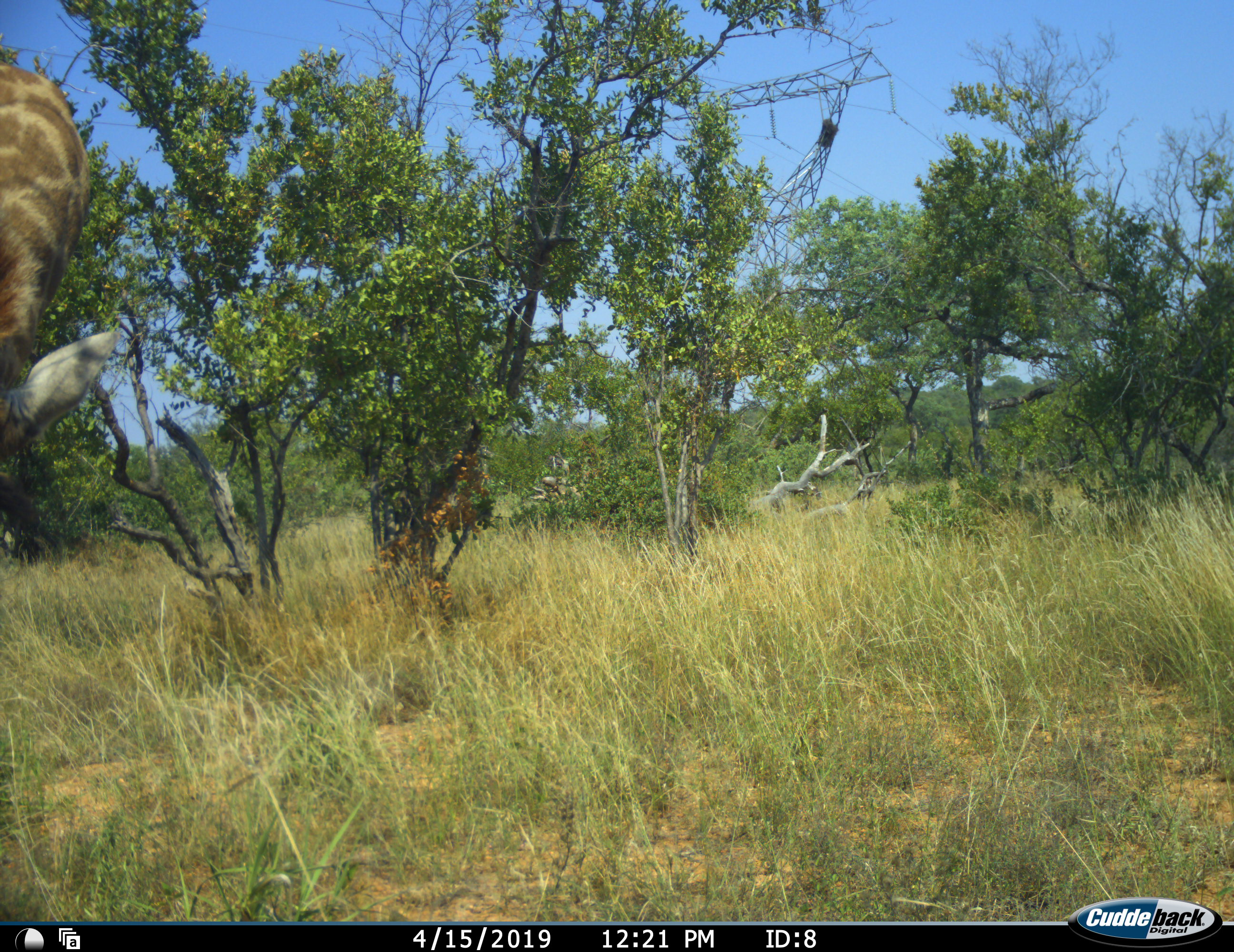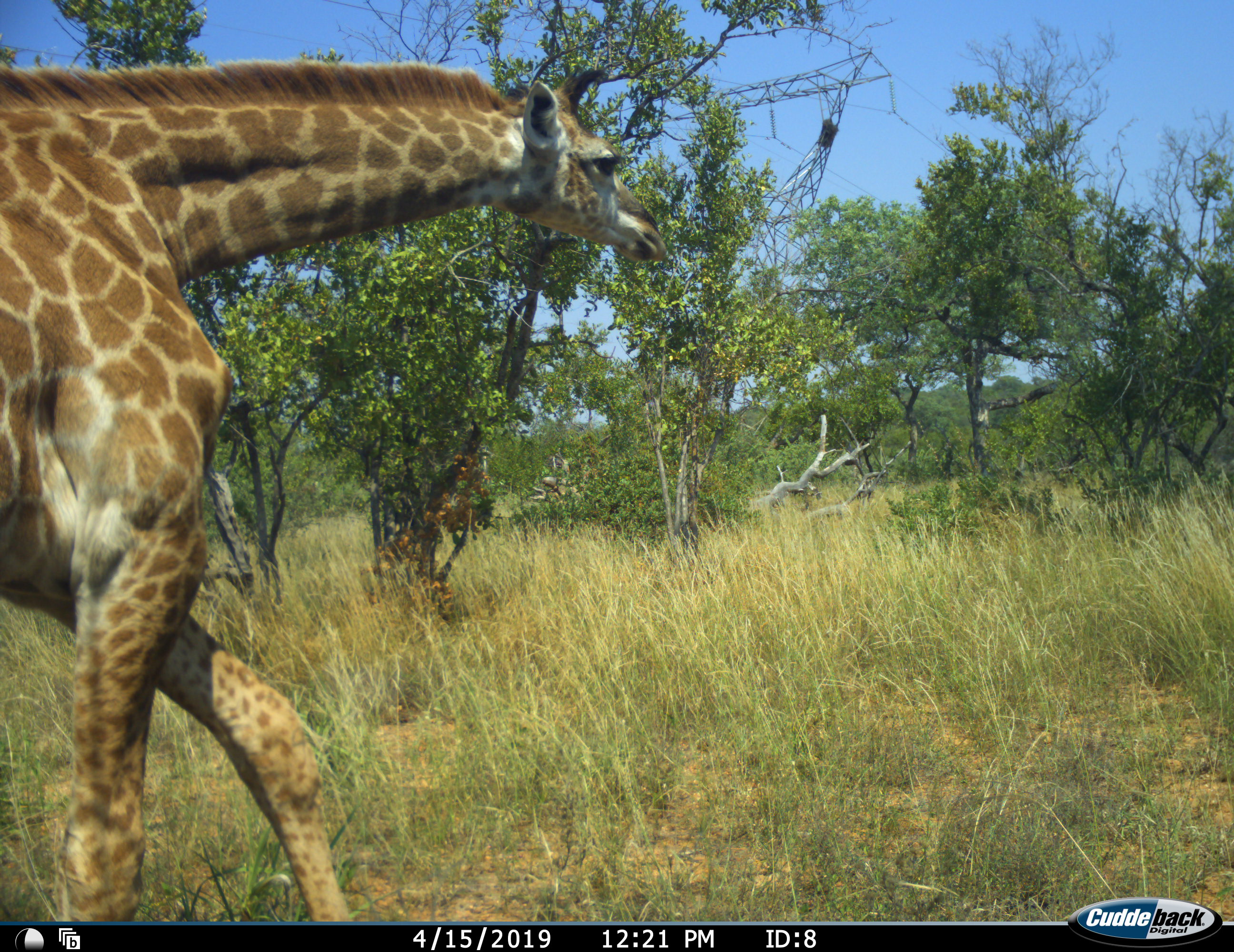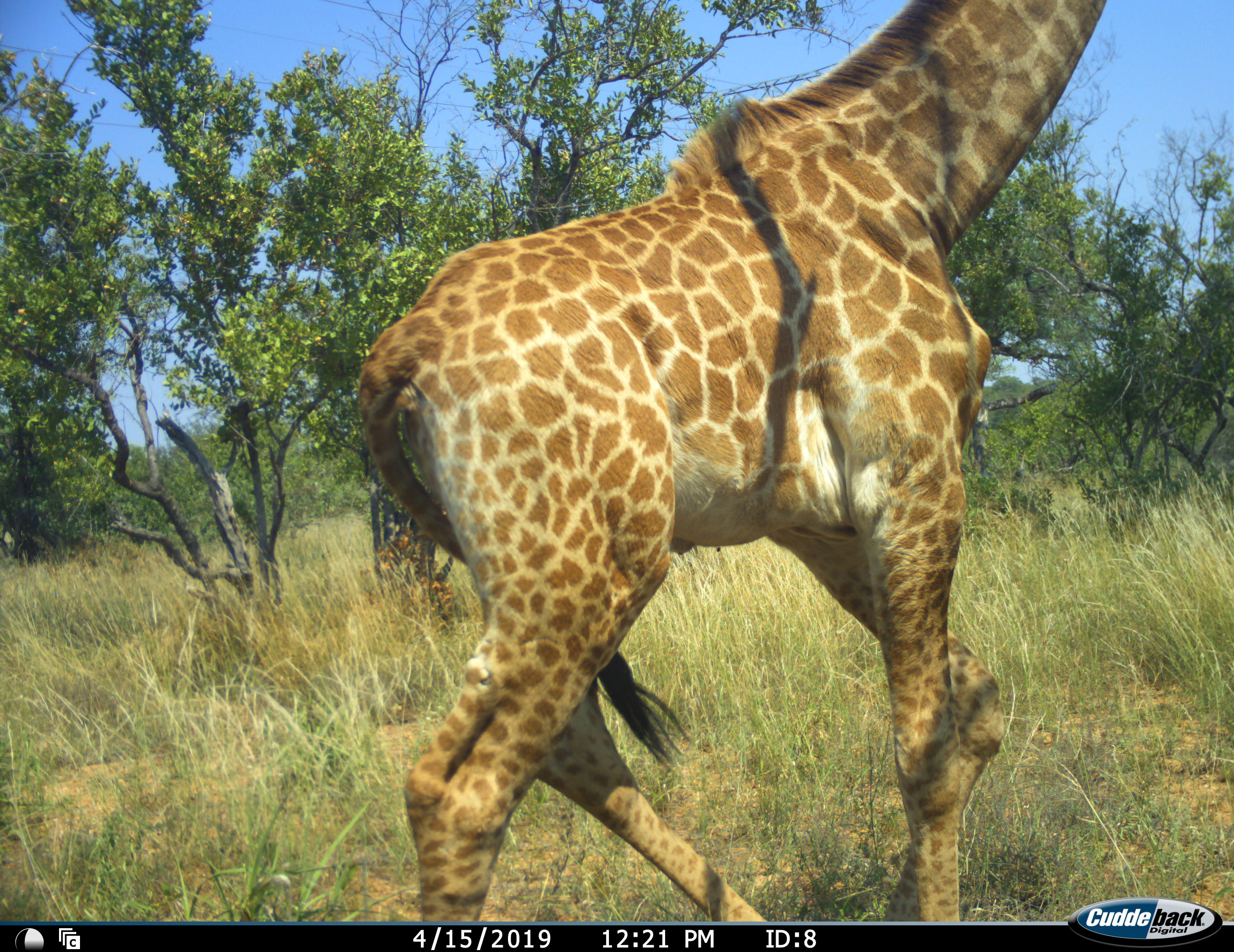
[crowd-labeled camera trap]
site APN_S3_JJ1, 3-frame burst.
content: unidentified animal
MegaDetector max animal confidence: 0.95